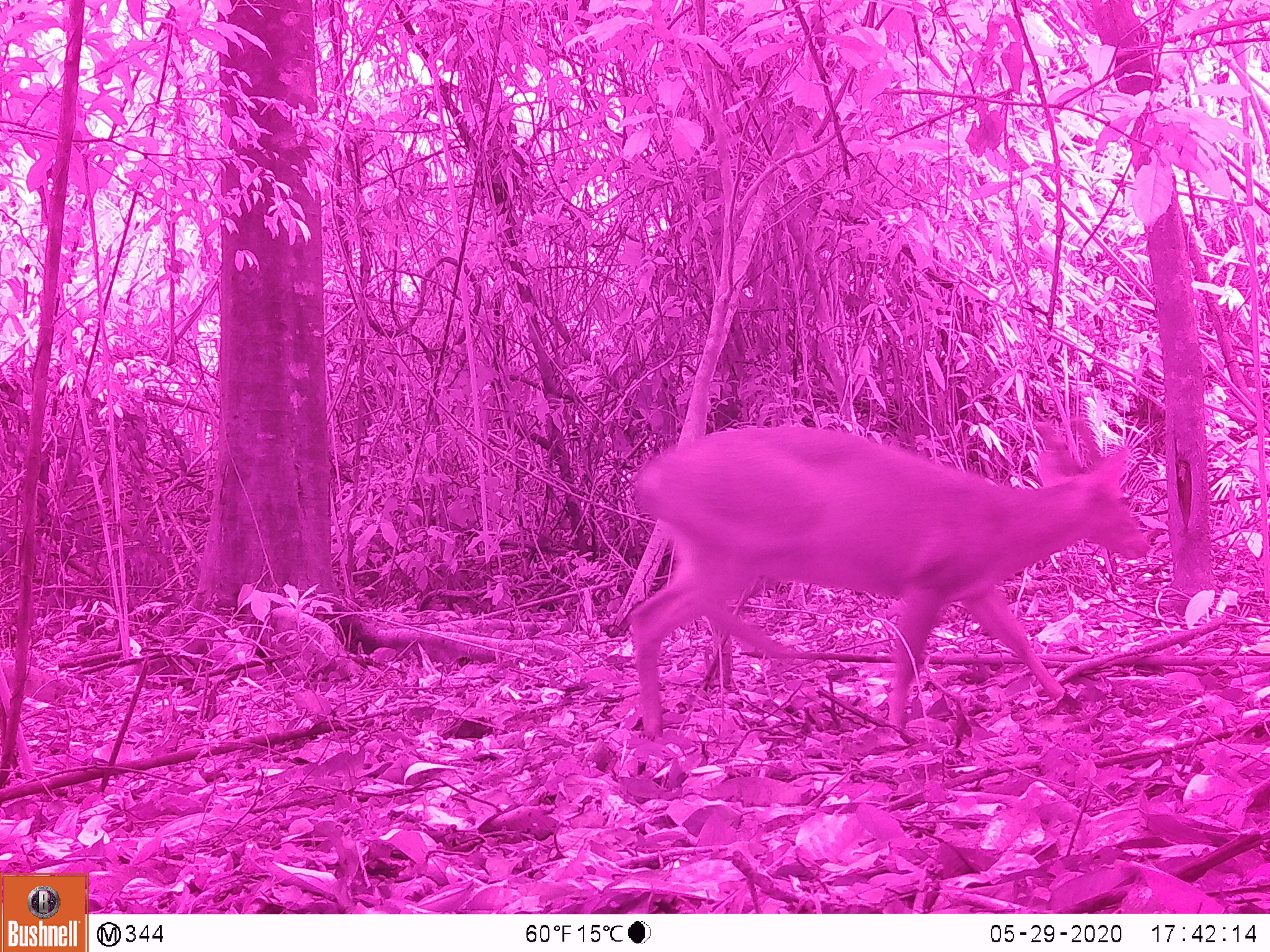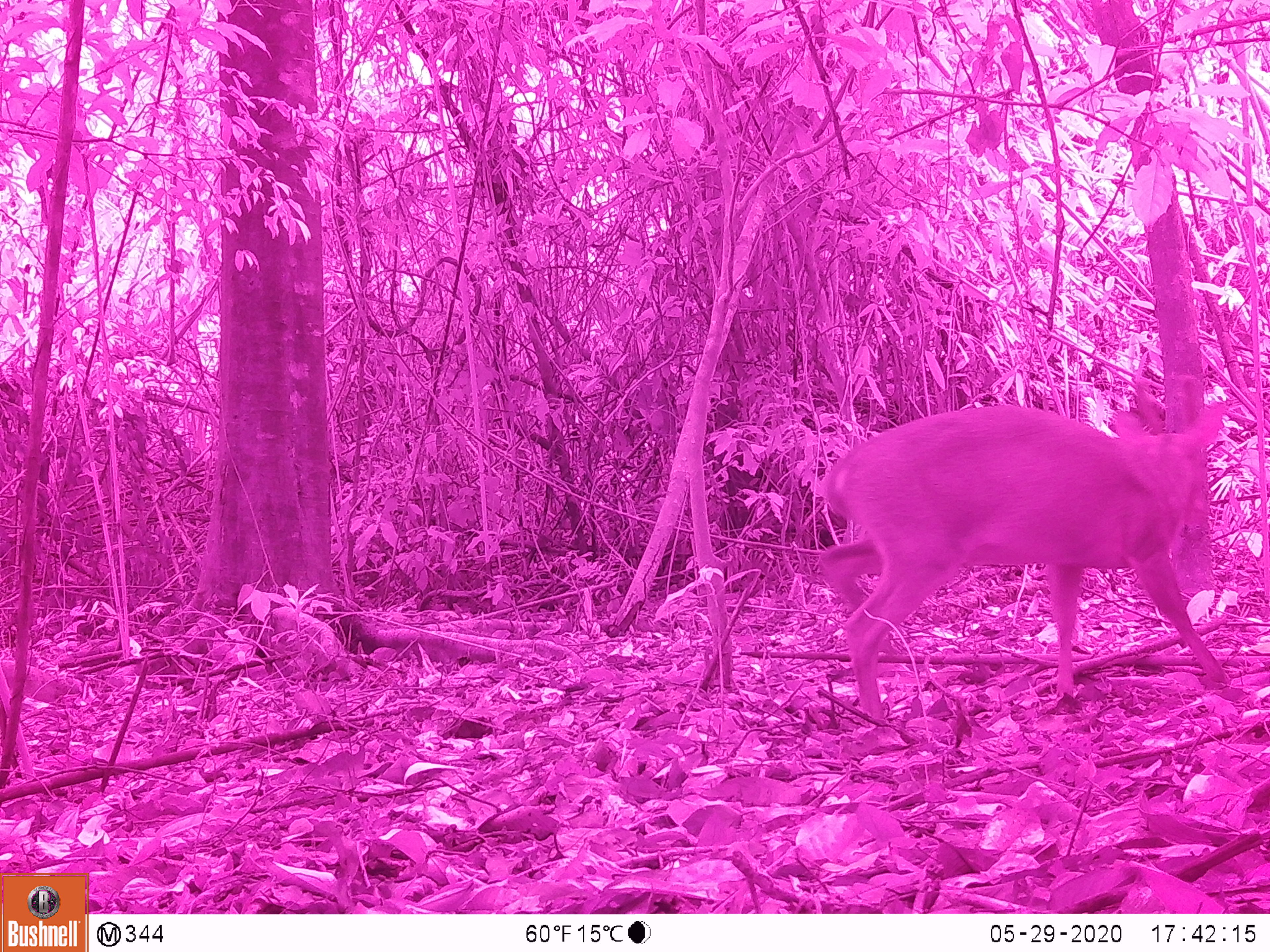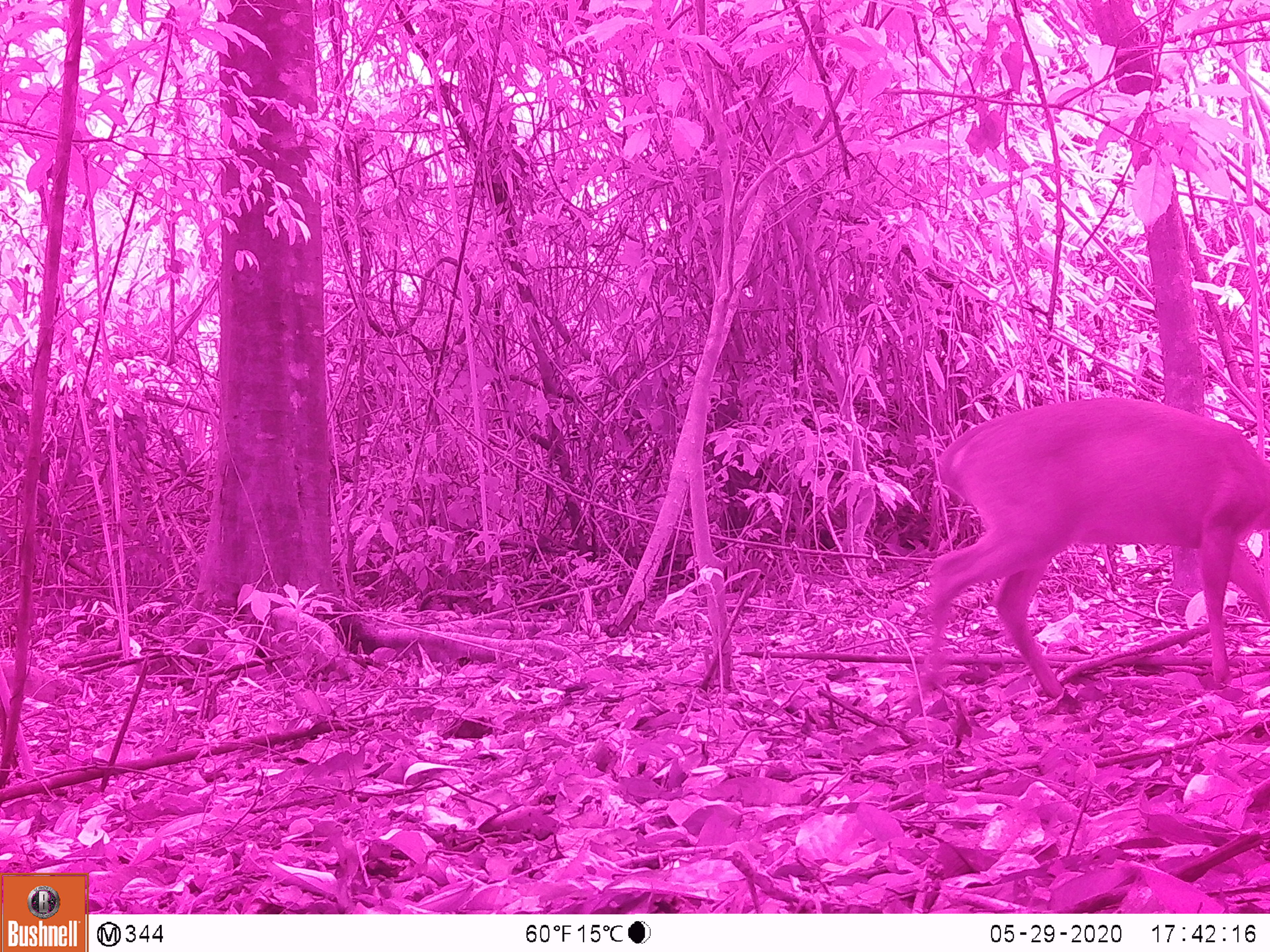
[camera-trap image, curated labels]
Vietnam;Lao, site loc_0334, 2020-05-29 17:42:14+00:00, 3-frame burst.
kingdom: Animalia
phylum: Chordata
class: Mammalia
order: Artiodactyla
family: Cervidae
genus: Muntiacus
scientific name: Muntiacus vuquangensis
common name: large-antlered muntjac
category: large antlered muntjac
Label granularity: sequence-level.